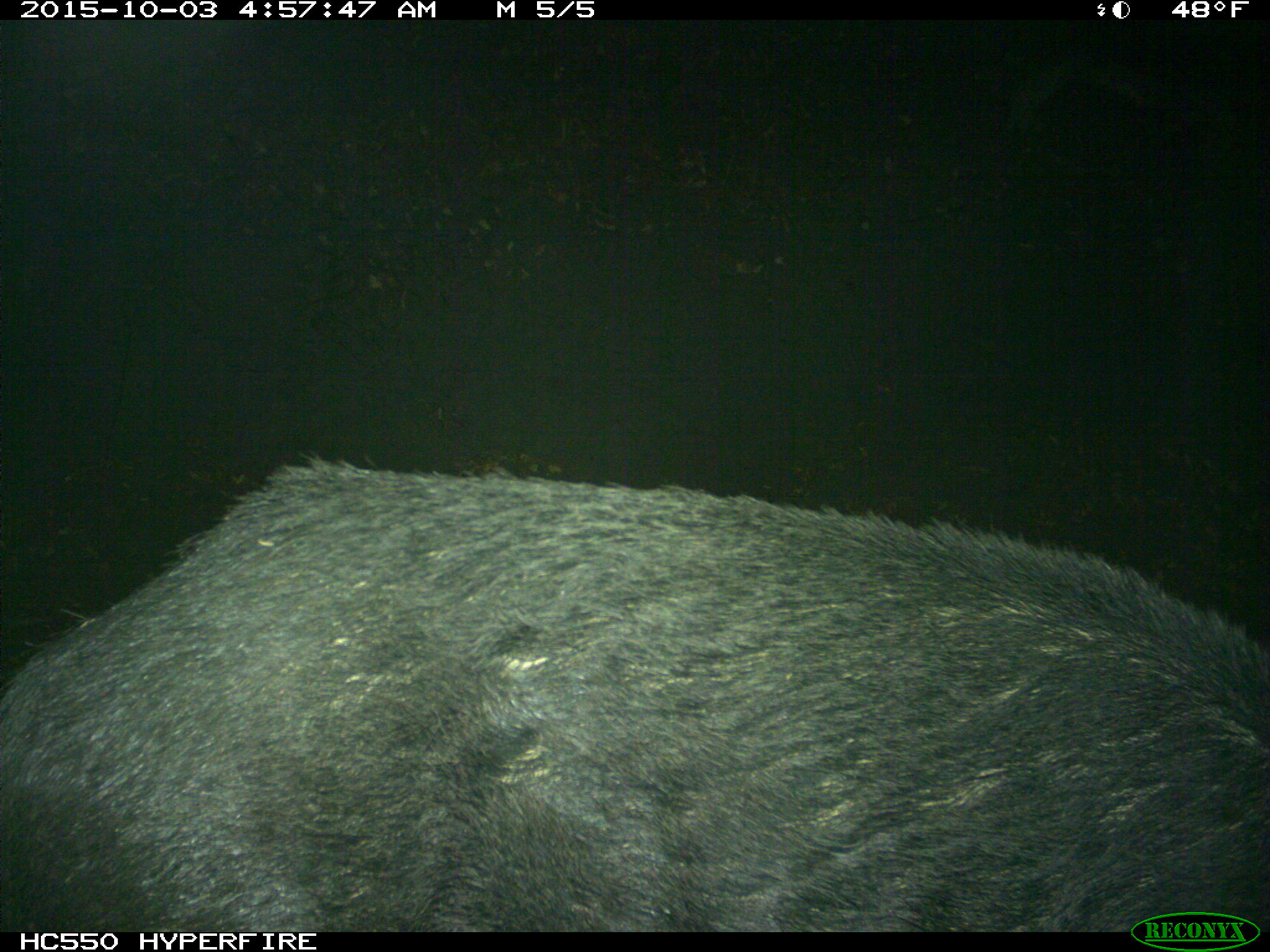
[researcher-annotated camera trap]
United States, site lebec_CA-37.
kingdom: Animalia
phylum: Chordata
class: Mammalia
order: Artiodactyla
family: Suidae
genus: Sus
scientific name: Sus scrofa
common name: wild boar